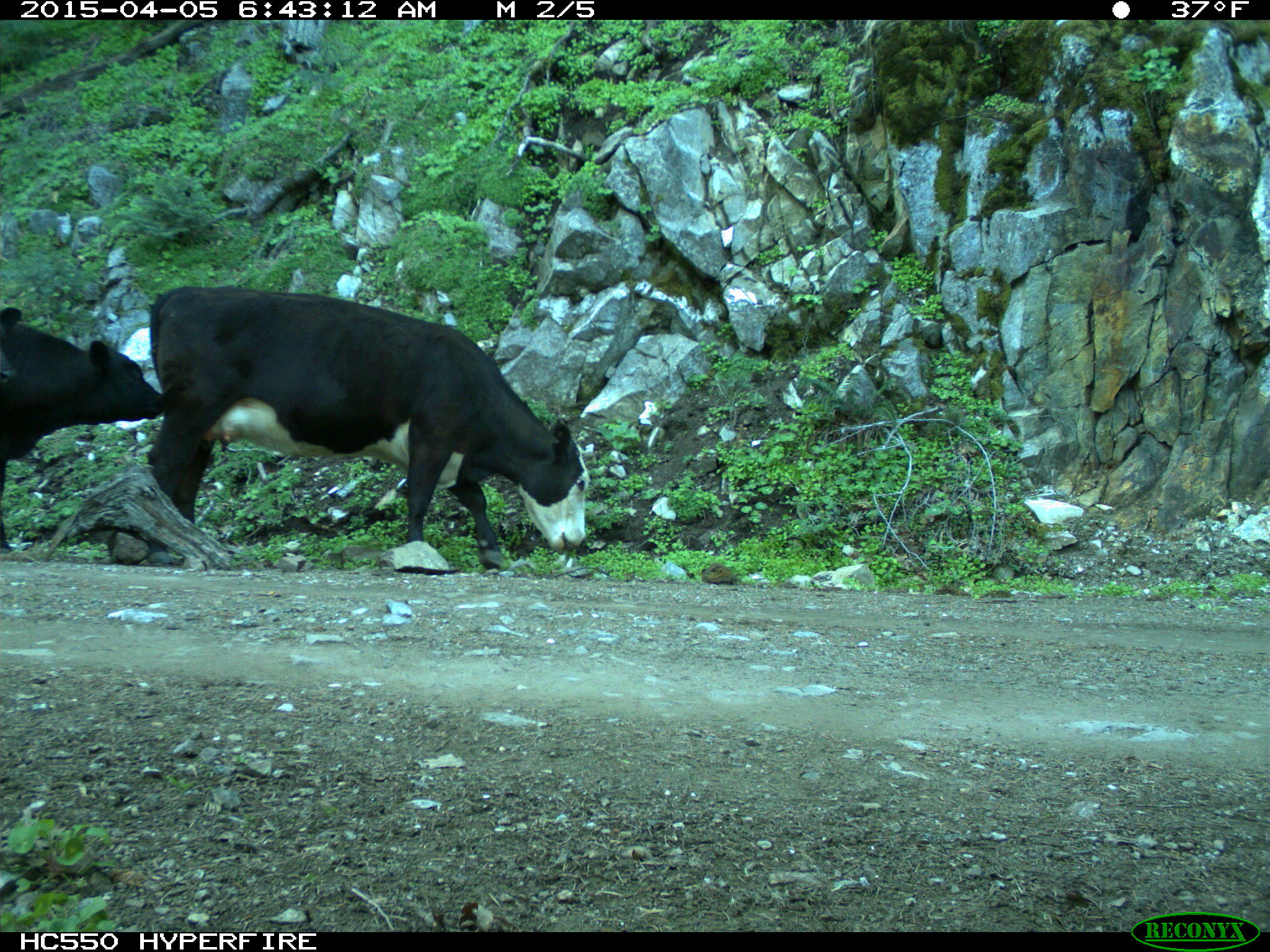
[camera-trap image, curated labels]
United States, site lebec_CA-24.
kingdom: Animalia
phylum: Chordata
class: Mammalia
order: Artiodactyla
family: Bovidae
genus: Bos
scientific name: Bos taurus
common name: domestic cow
Bos taurus (domestic cow).